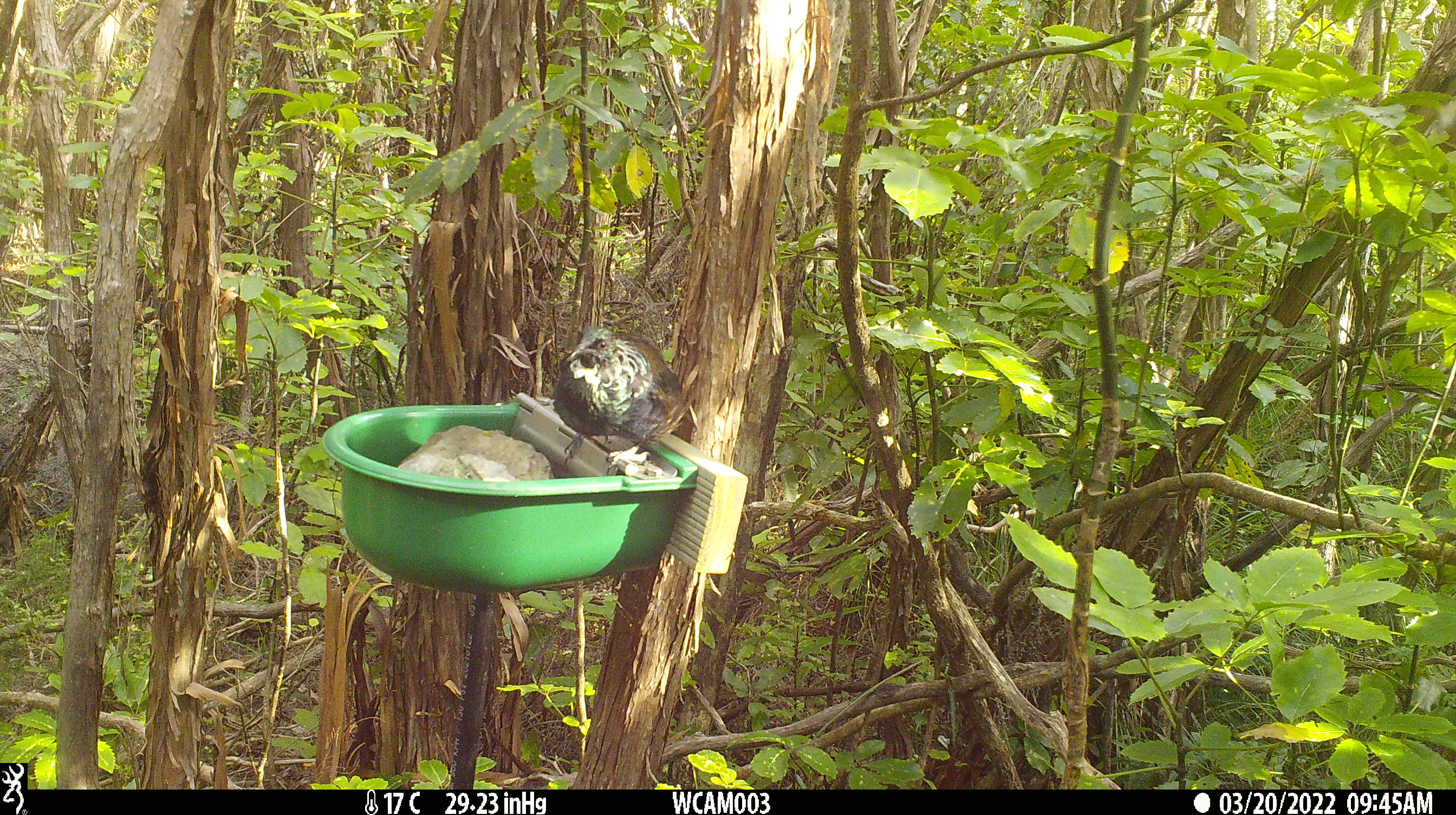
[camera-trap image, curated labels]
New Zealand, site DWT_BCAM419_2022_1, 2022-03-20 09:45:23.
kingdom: Animalia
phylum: Chordata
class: Aves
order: Passeriformes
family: Meliphagidae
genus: Prosthemadera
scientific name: Prosthemadera novaeseelandiae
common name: tui